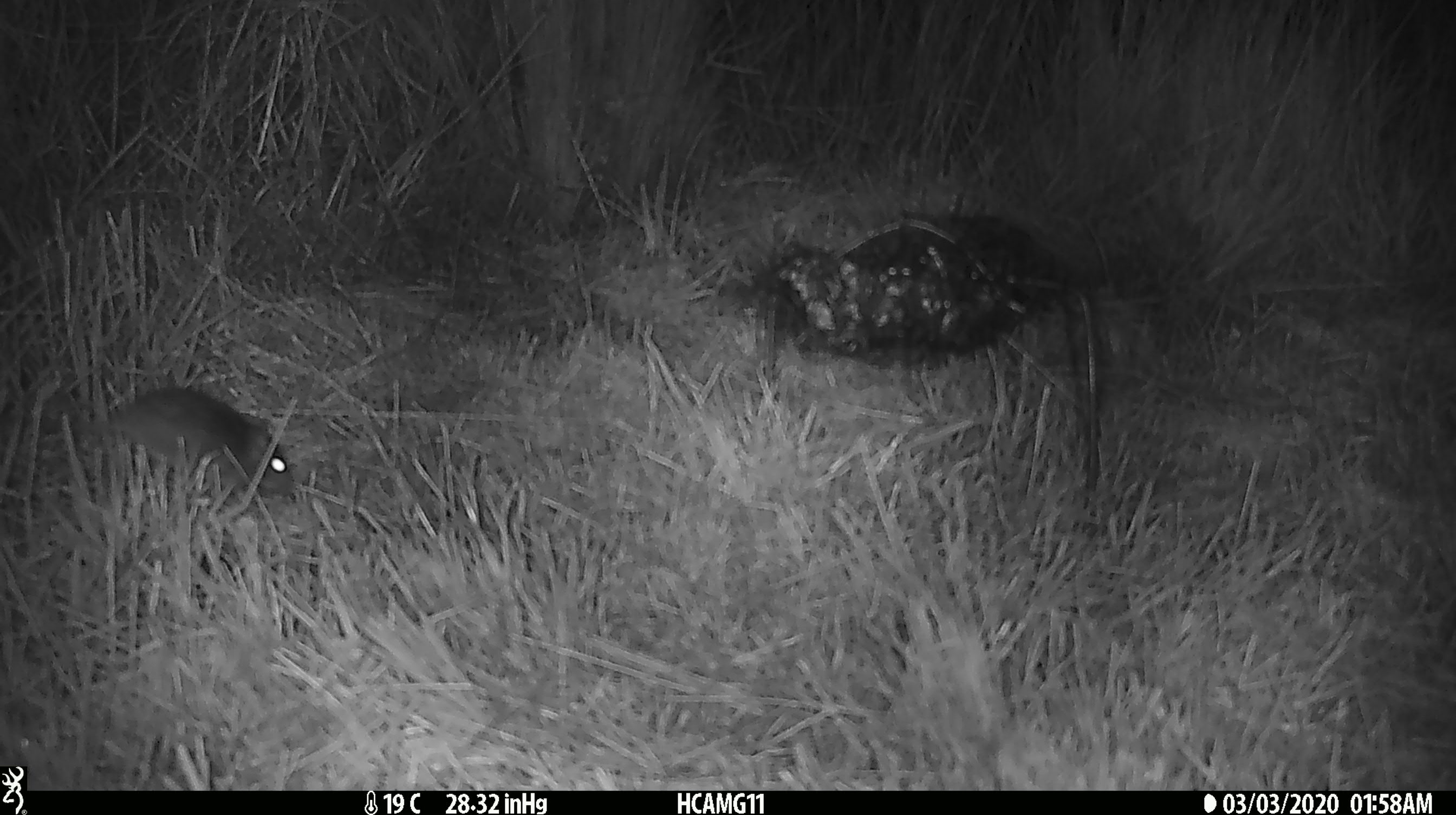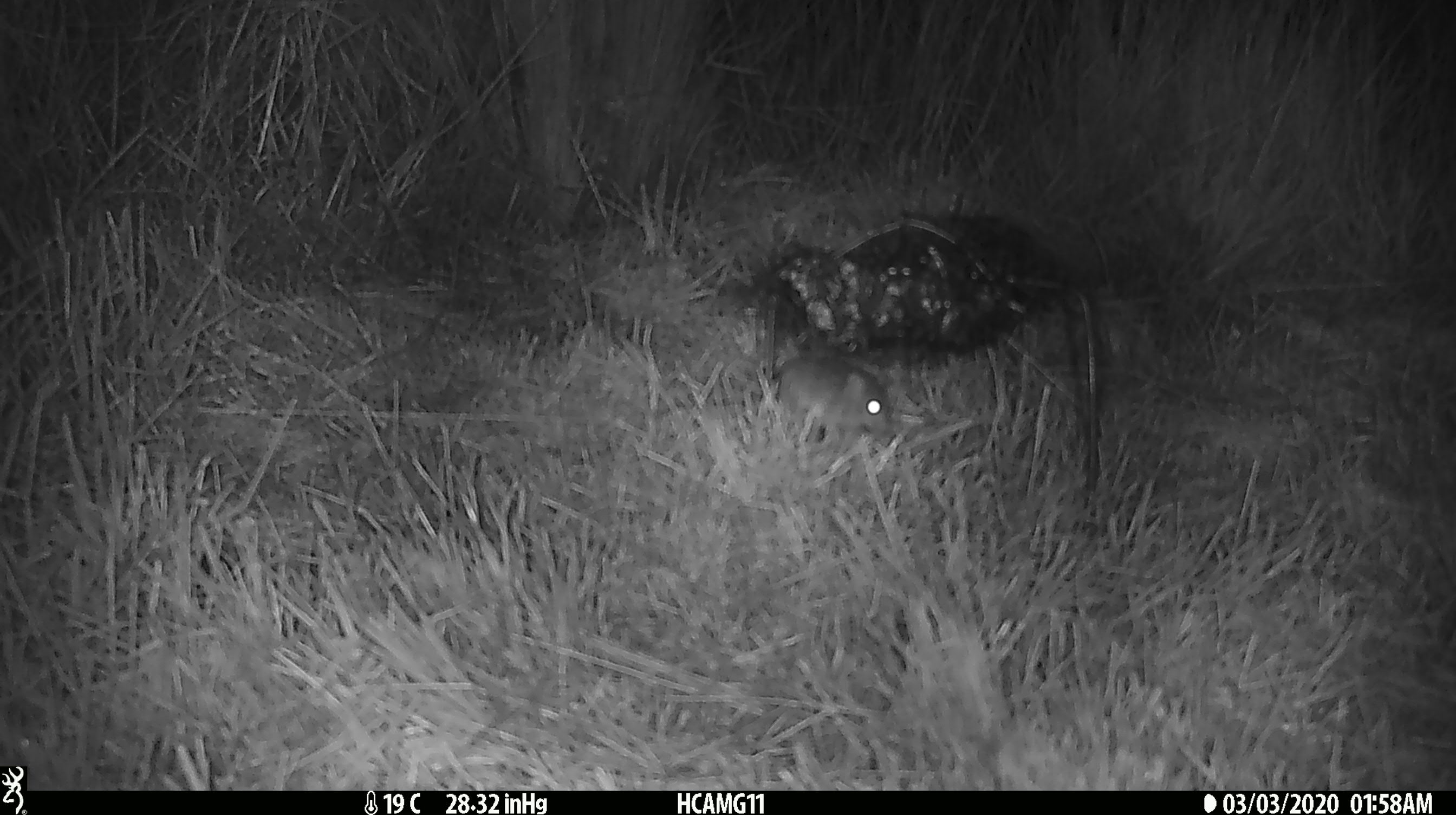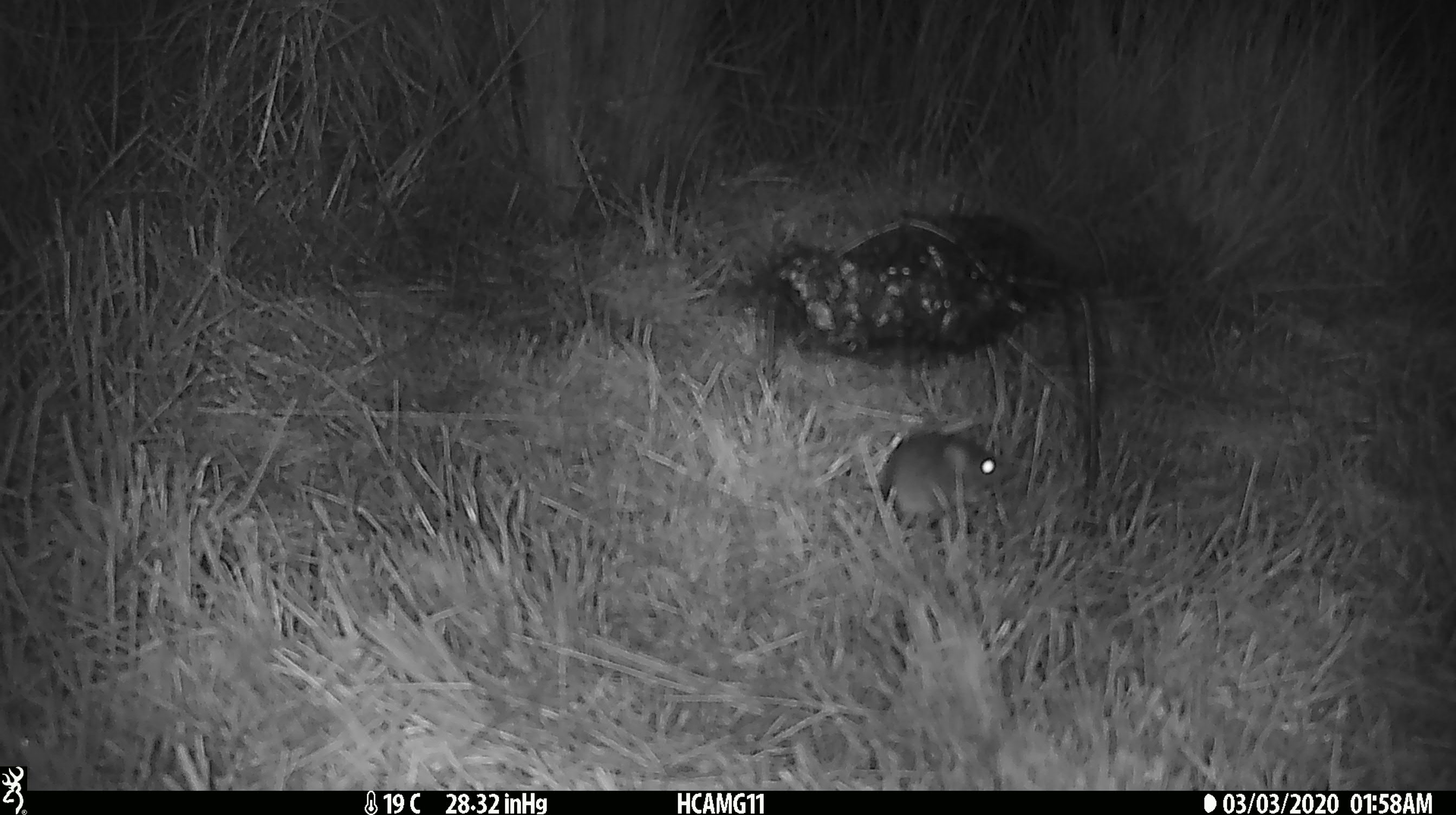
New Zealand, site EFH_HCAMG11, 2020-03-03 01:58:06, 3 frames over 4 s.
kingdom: Animalia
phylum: Chordata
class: Mammalia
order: Rodentia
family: Muridae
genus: Mus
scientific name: Mus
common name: mouse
Mouse (Mus).